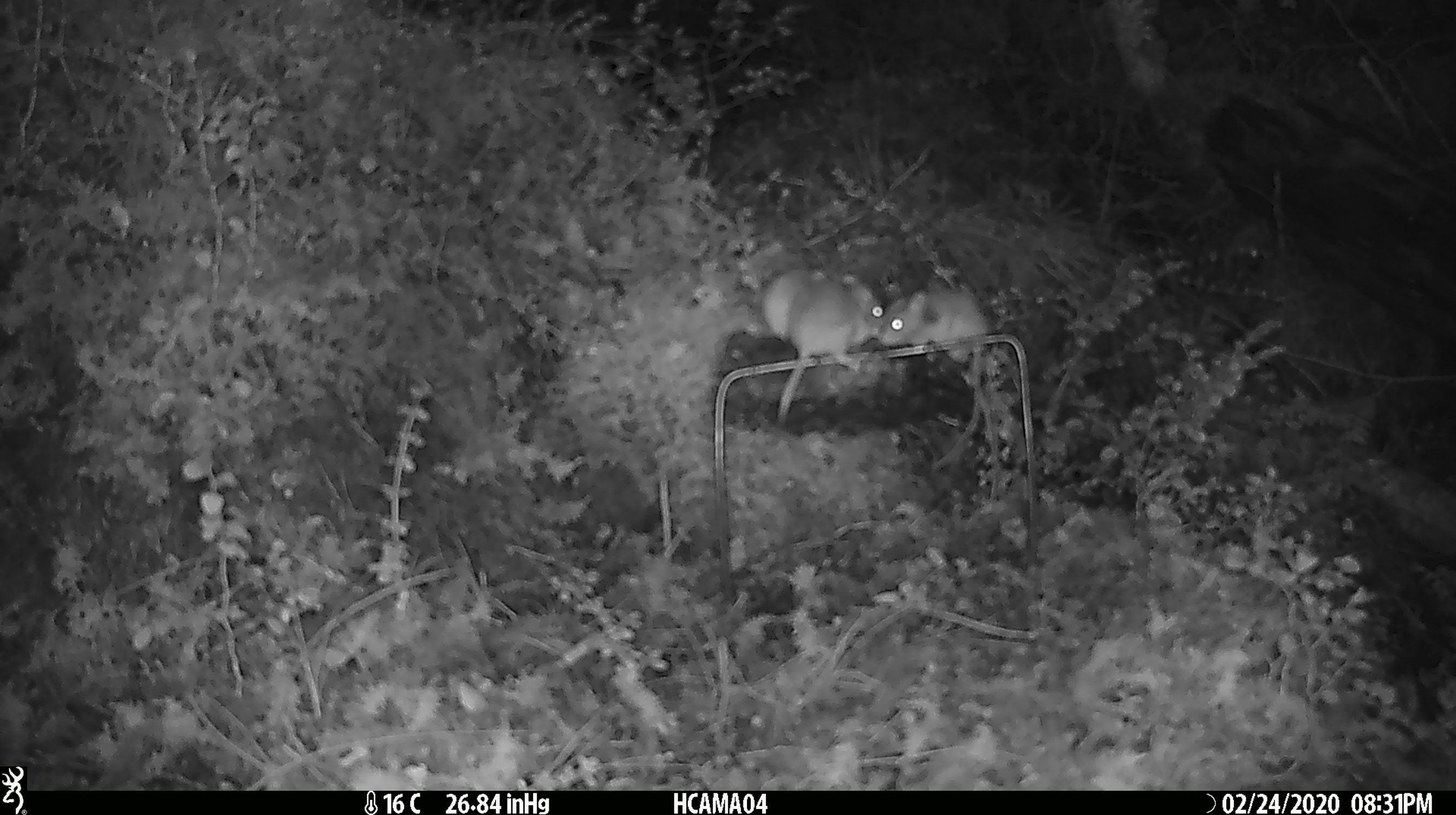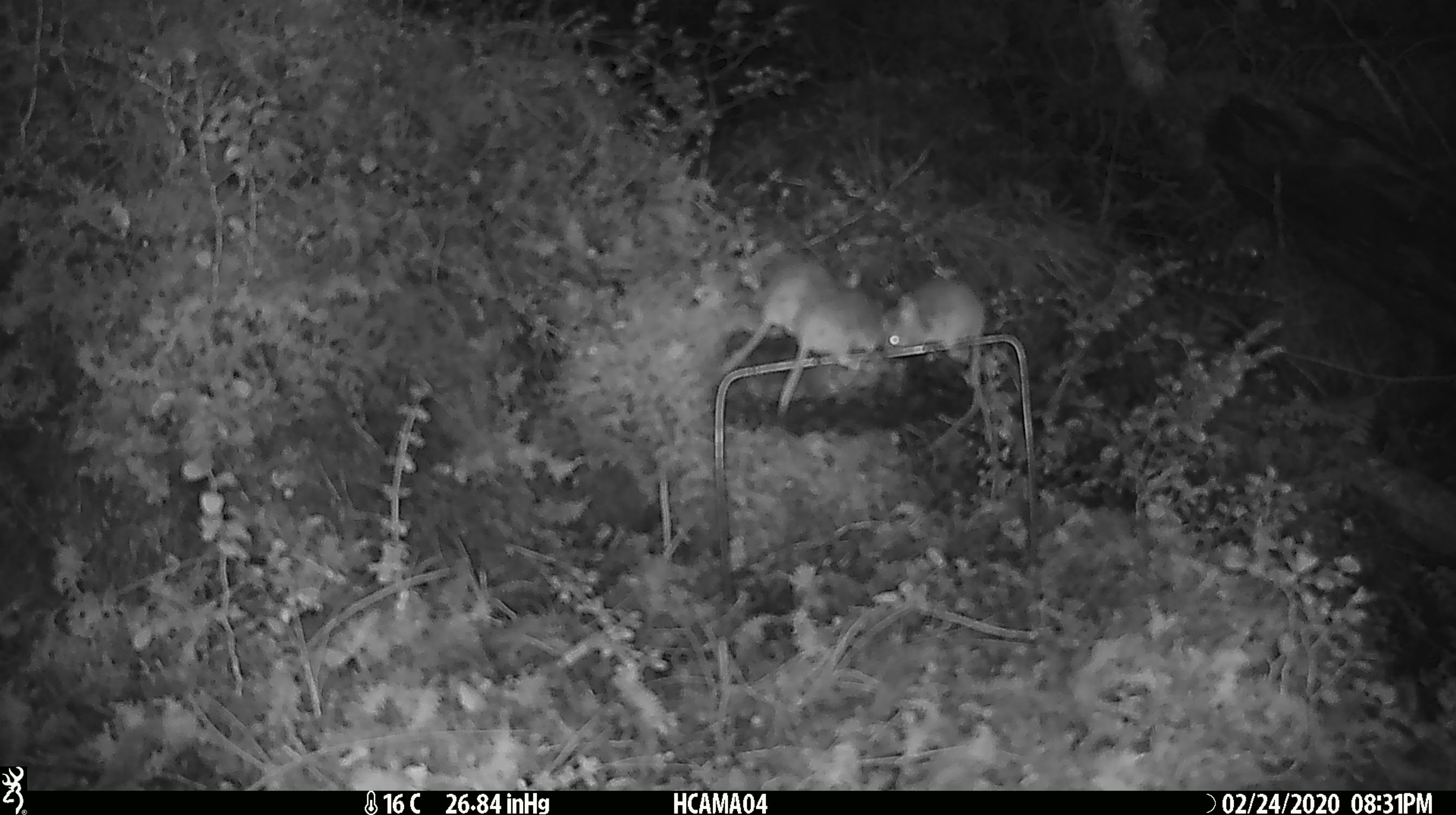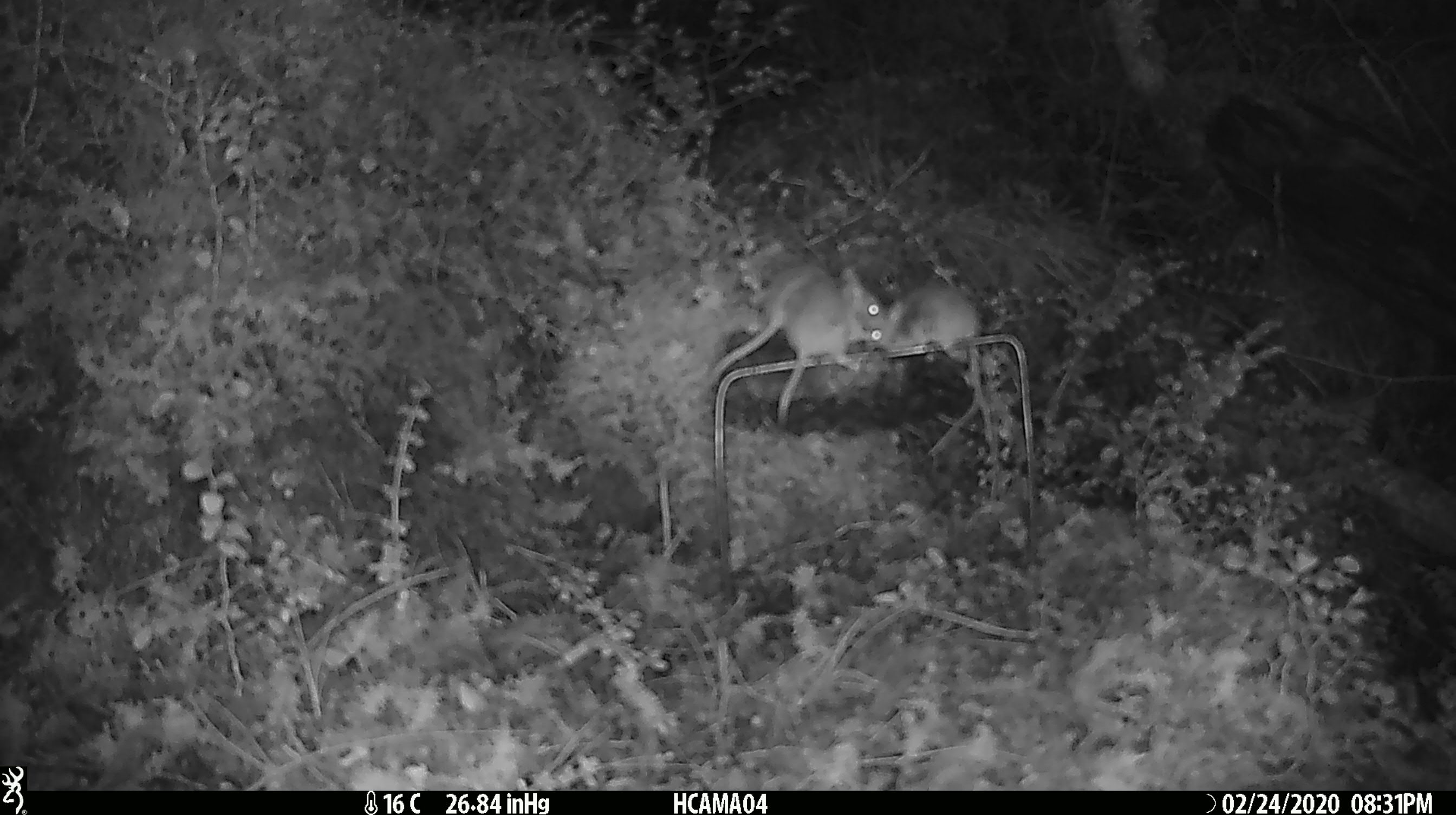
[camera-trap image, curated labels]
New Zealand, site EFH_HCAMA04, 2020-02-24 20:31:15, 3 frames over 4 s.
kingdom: Animalia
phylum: Chordata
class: Mammalia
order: Rodentia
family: Muridae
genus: Mus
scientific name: Mus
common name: mouse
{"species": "mouse (Mus)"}